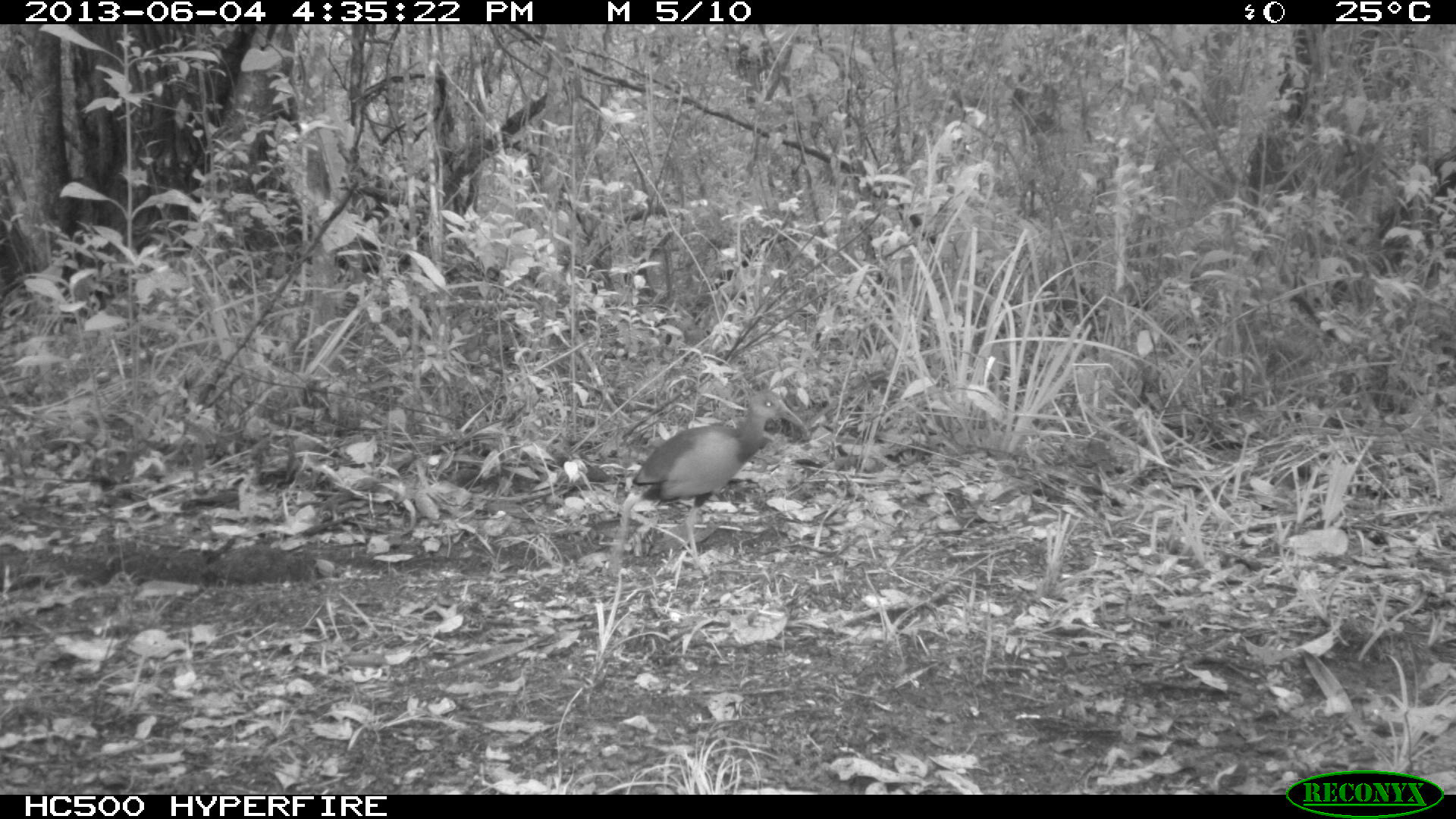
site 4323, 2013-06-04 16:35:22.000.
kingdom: Animalia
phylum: Chordata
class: Aves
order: Gruiformes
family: Rallidae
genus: Aramides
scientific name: Aramides cajaneus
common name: gray-necked wood-rail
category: aramides cajanea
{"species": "aramides cajanea (gray-necked wood-rail) (Aramides cajaneus)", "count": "1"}